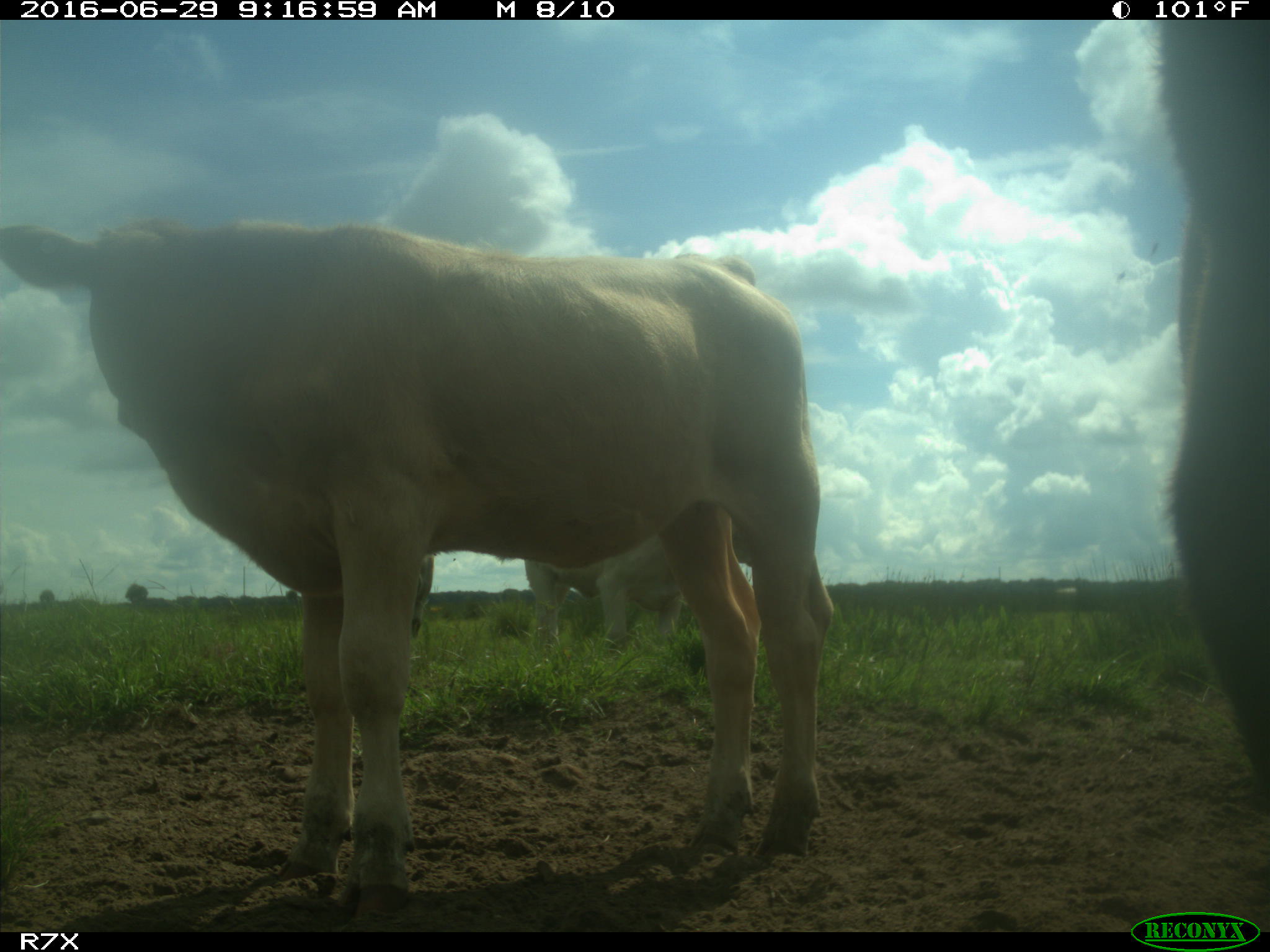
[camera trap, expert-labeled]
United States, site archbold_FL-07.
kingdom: Animalia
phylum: Chordata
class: Mammalia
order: Artiodactyla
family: Bovidae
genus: Bos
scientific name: Bos taurus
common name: domestic cow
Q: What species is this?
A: Bos taurus (domestic cow).